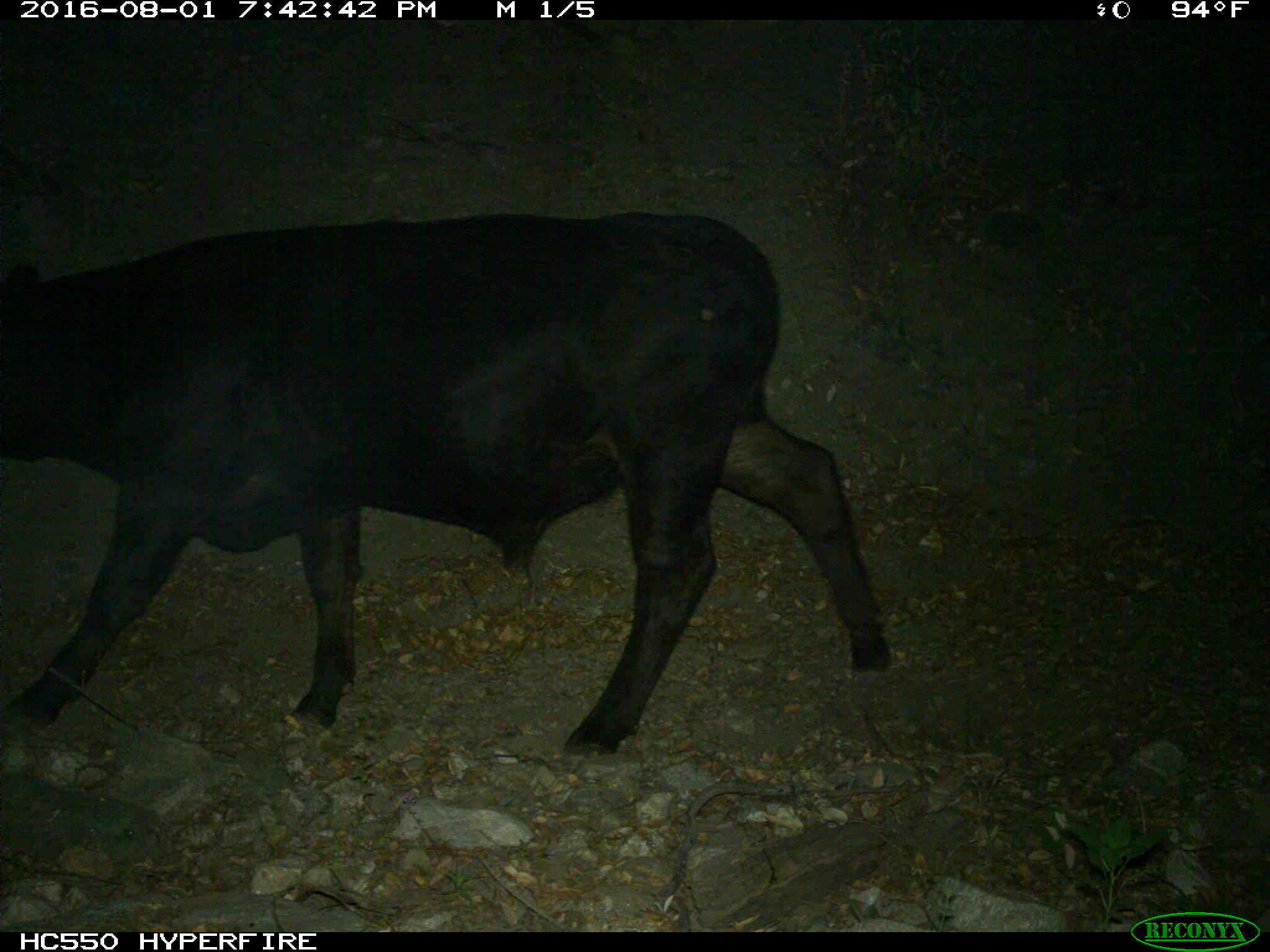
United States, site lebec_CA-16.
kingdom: Animalia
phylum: Chordata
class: Mammalia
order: Artiodactyla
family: Bovidae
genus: Bos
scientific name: Bos taurus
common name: domestic cow